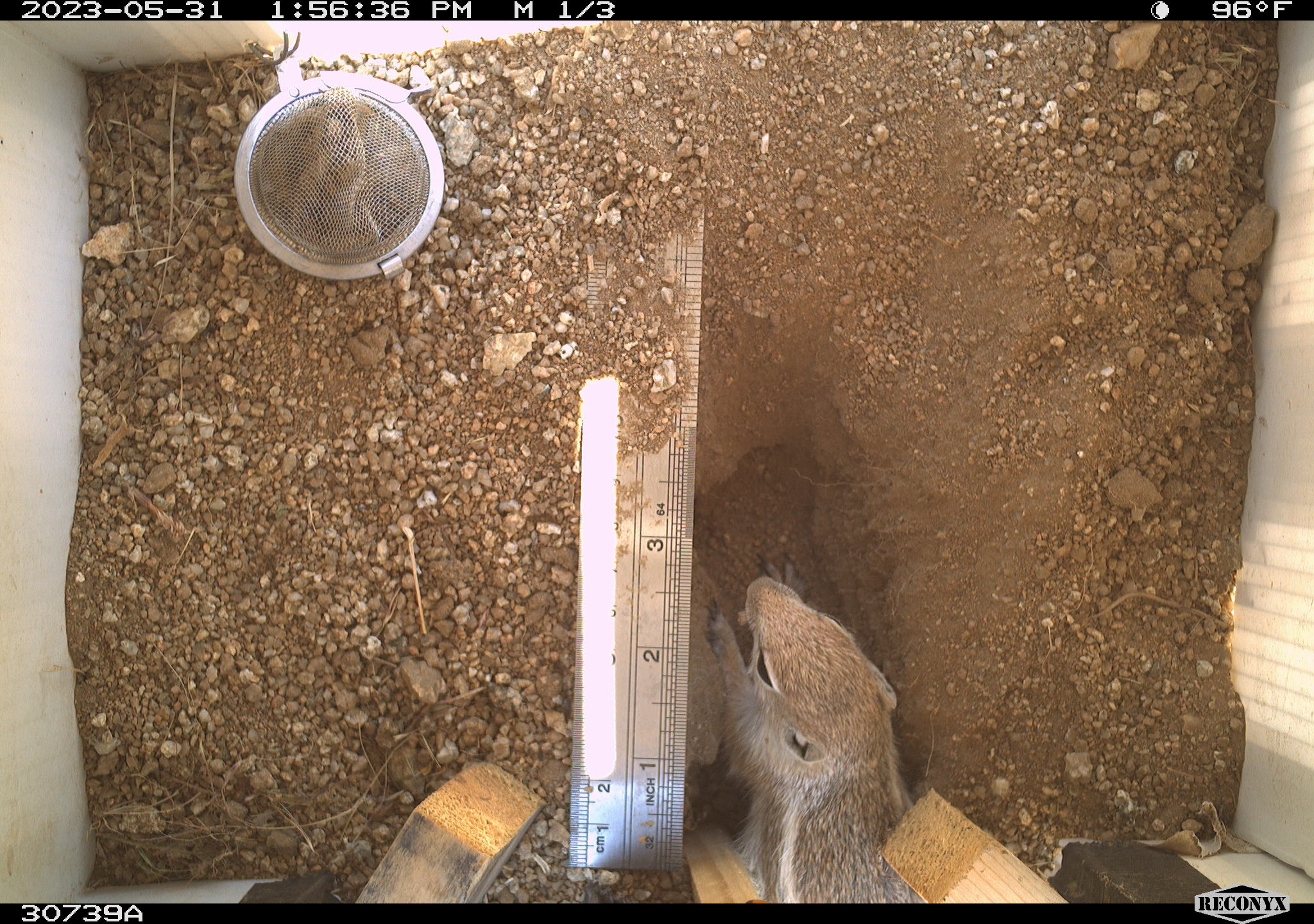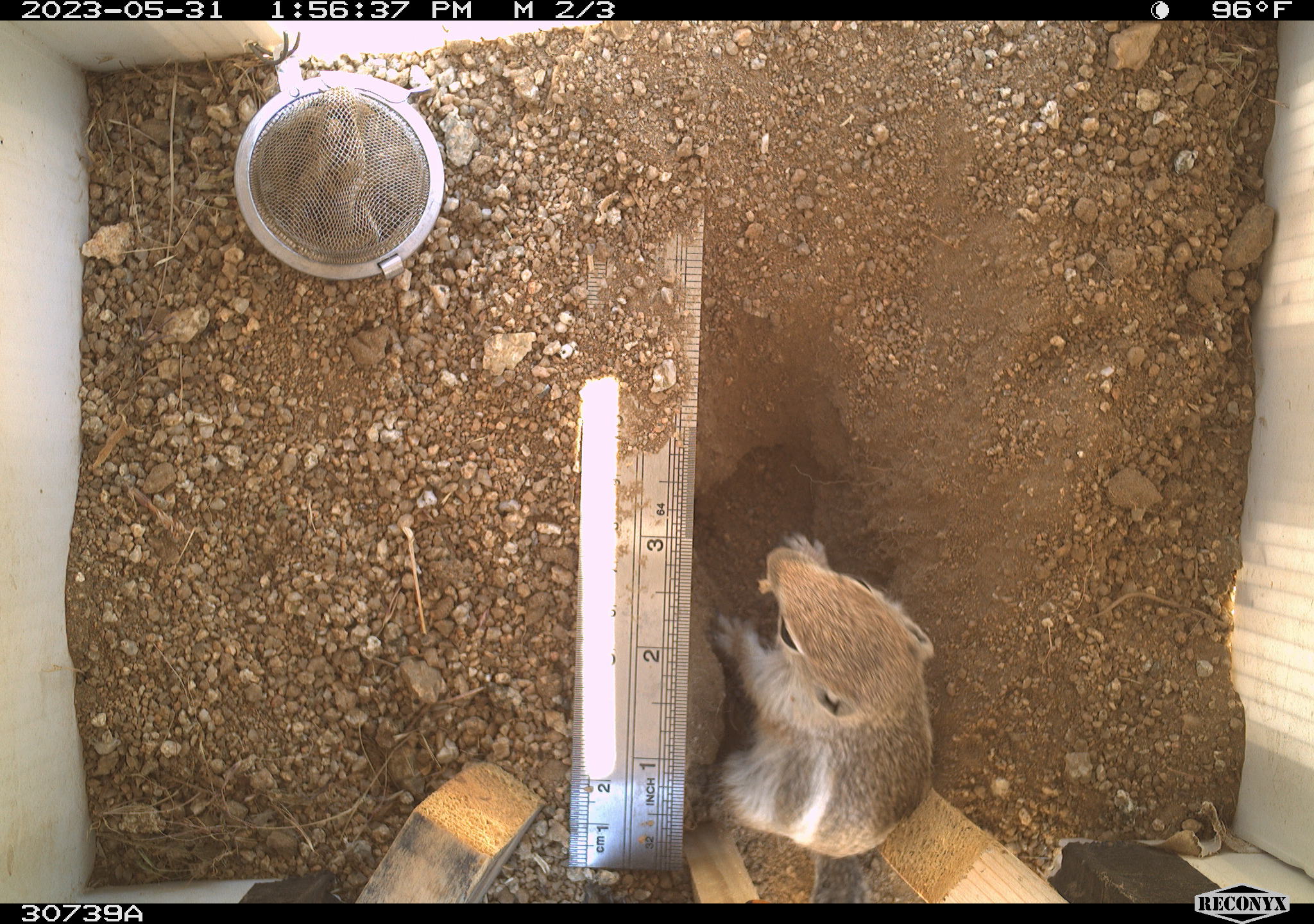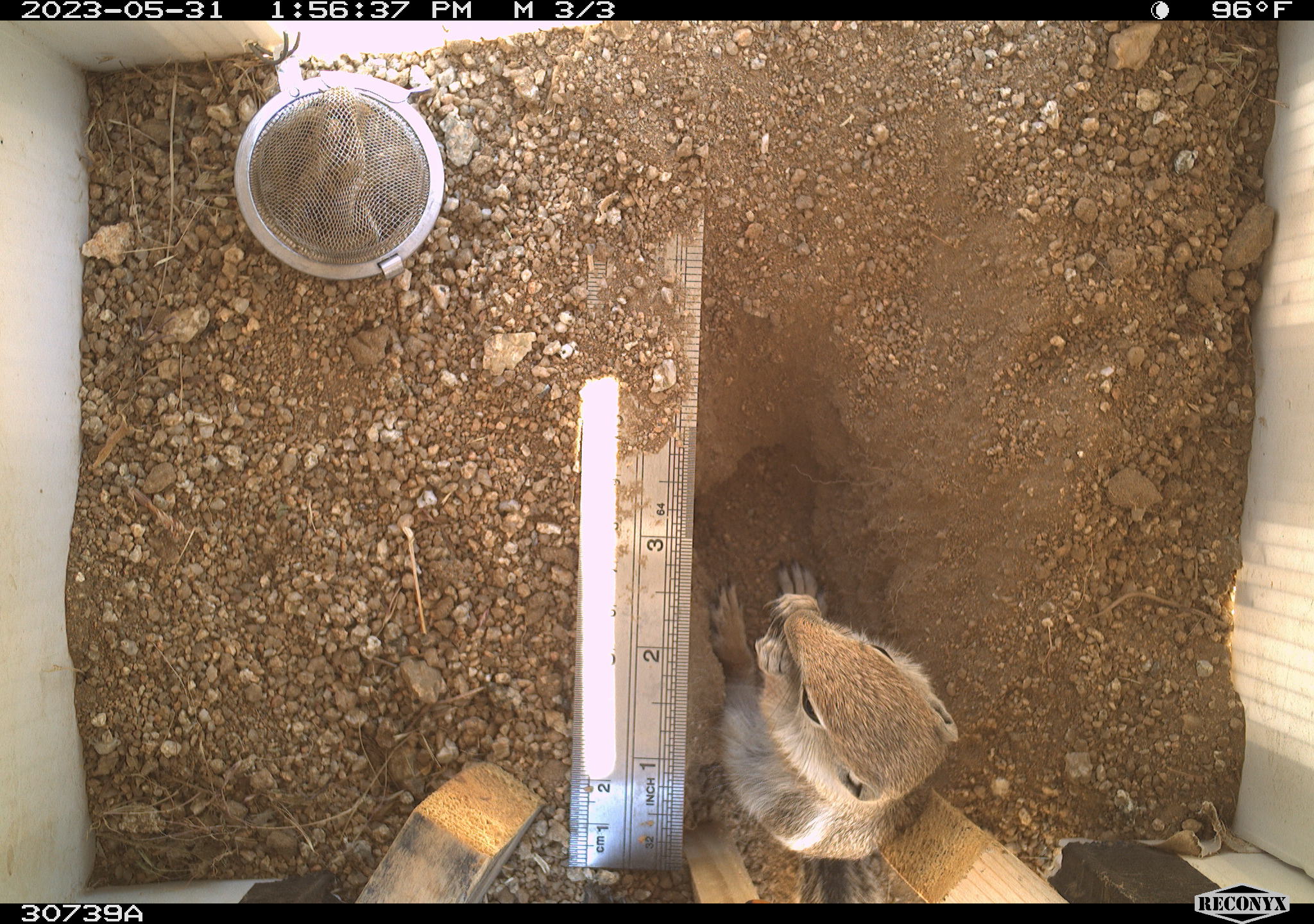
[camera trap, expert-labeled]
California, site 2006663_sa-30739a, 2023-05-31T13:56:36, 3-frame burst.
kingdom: Animalia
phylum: Chordata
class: Mammalia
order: Rodentia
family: Sciuridae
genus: Ammospermophilus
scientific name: Ammospermophilus leucurus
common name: white-tailed antelope squirrel